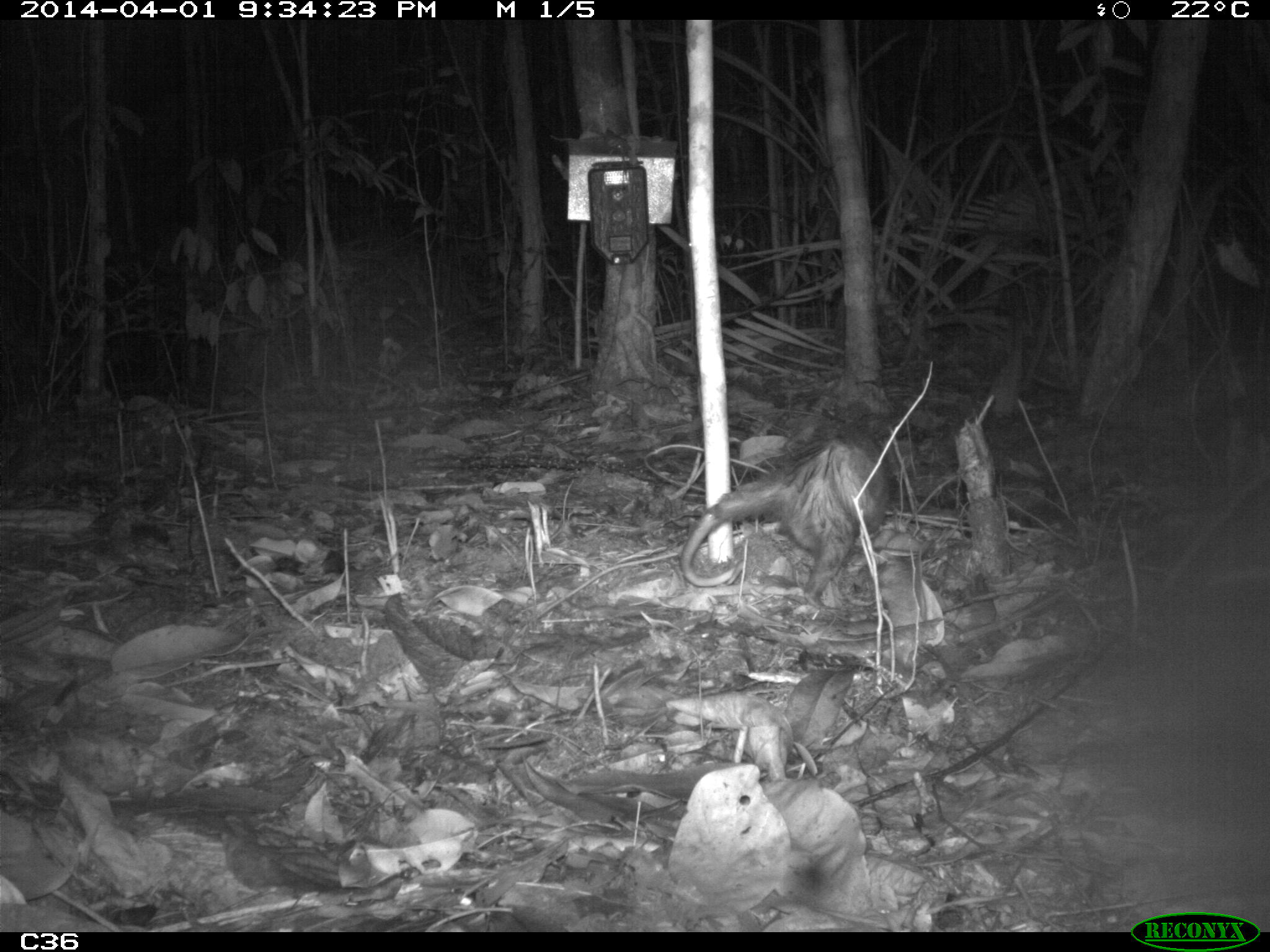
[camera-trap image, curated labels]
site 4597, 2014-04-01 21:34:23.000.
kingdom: Animalia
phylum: Chordata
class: Mammalia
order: Didelphimorphia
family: Didelphidae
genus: Didelphis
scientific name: Didelphis imperfecta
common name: guianan white-eared opossum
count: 1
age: adult